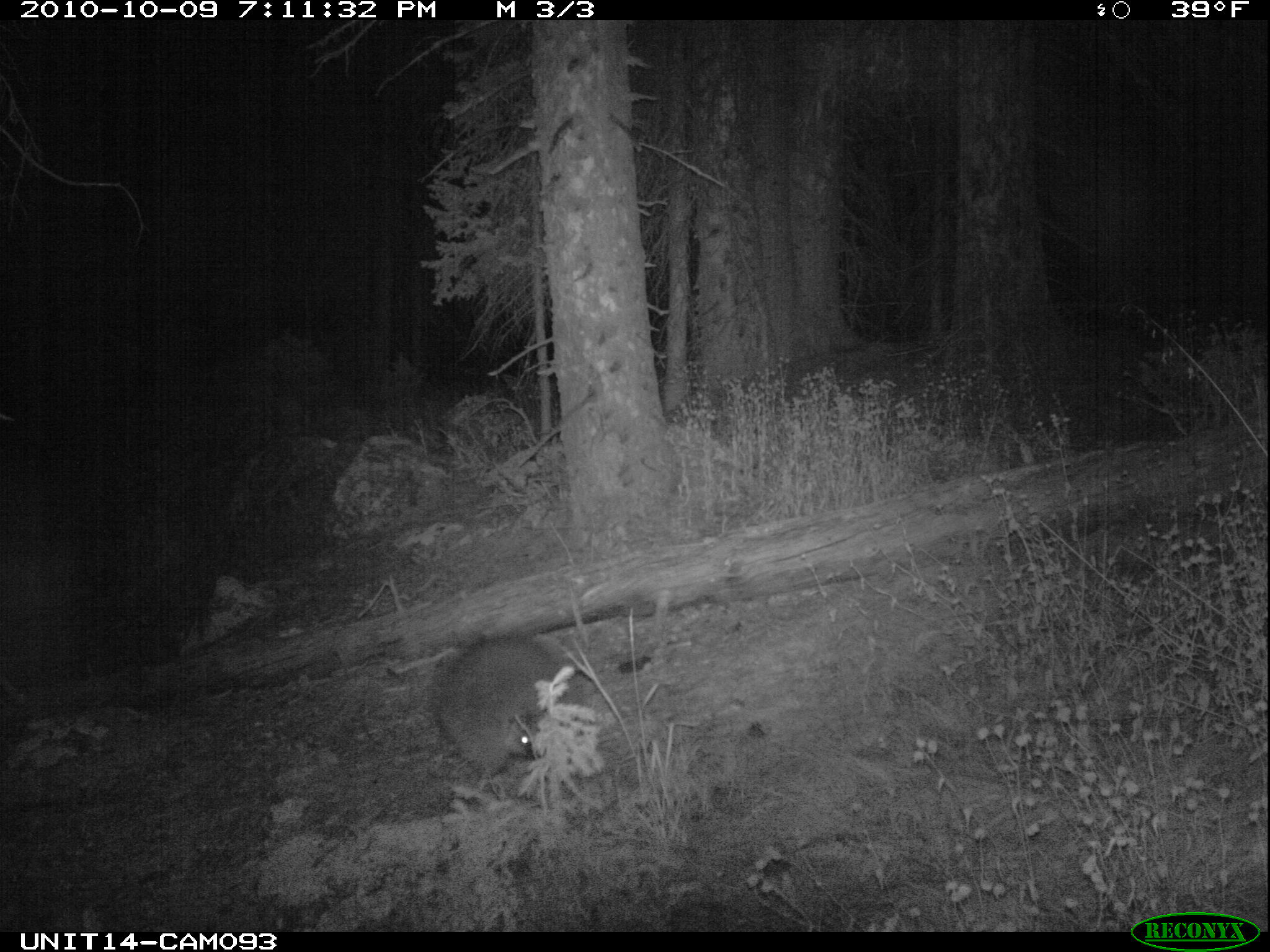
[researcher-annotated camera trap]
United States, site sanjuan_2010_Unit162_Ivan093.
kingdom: Animalia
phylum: Chordata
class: Mammalia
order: Rodentia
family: Erethizontidae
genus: Erethizon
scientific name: Erethizon dorsatum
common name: north american porcupine